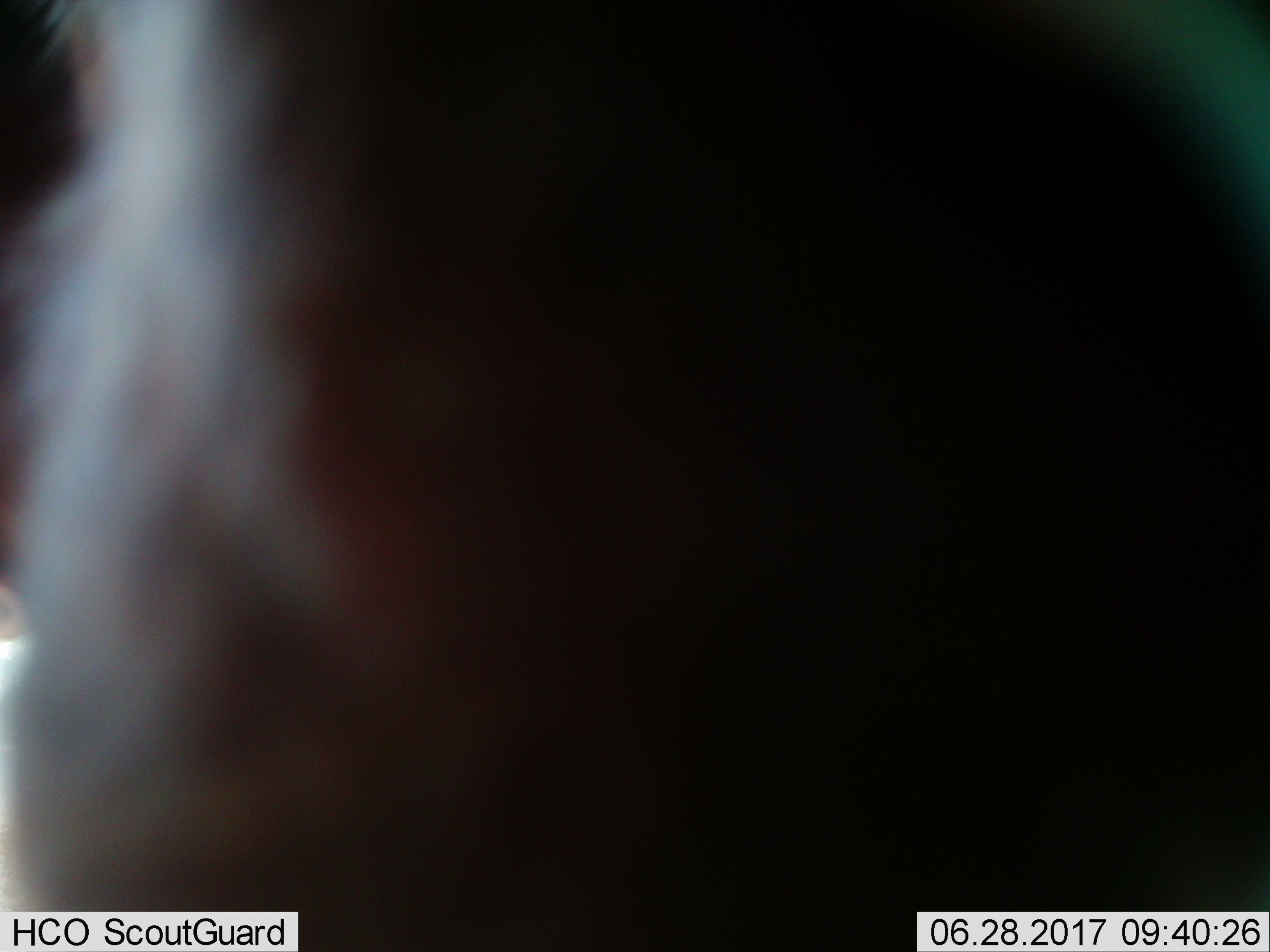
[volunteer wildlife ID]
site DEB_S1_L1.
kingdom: Animalia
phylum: Chordata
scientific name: Vertebrata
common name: domestic animal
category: domesticanimal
Domesticanimal (domestic animal) (Vertebrata), count 1. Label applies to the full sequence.